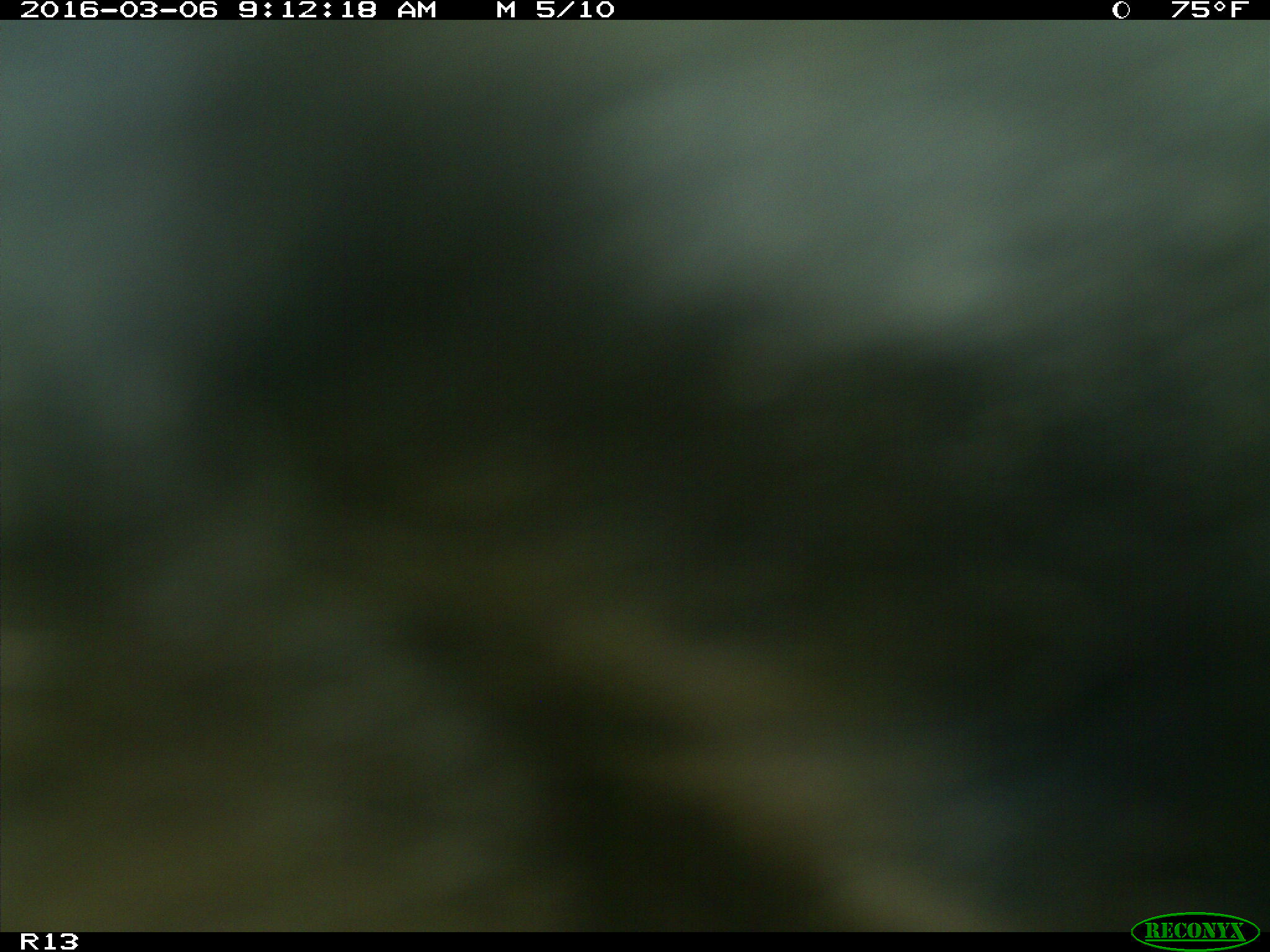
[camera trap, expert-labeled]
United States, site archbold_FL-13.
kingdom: Animalia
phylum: Chordata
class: Mammalia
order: Artiodactyla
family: Bovidae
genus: Bos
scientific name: Bos taurus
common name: domestic cow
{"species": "Bos taurus (domestic cow)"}